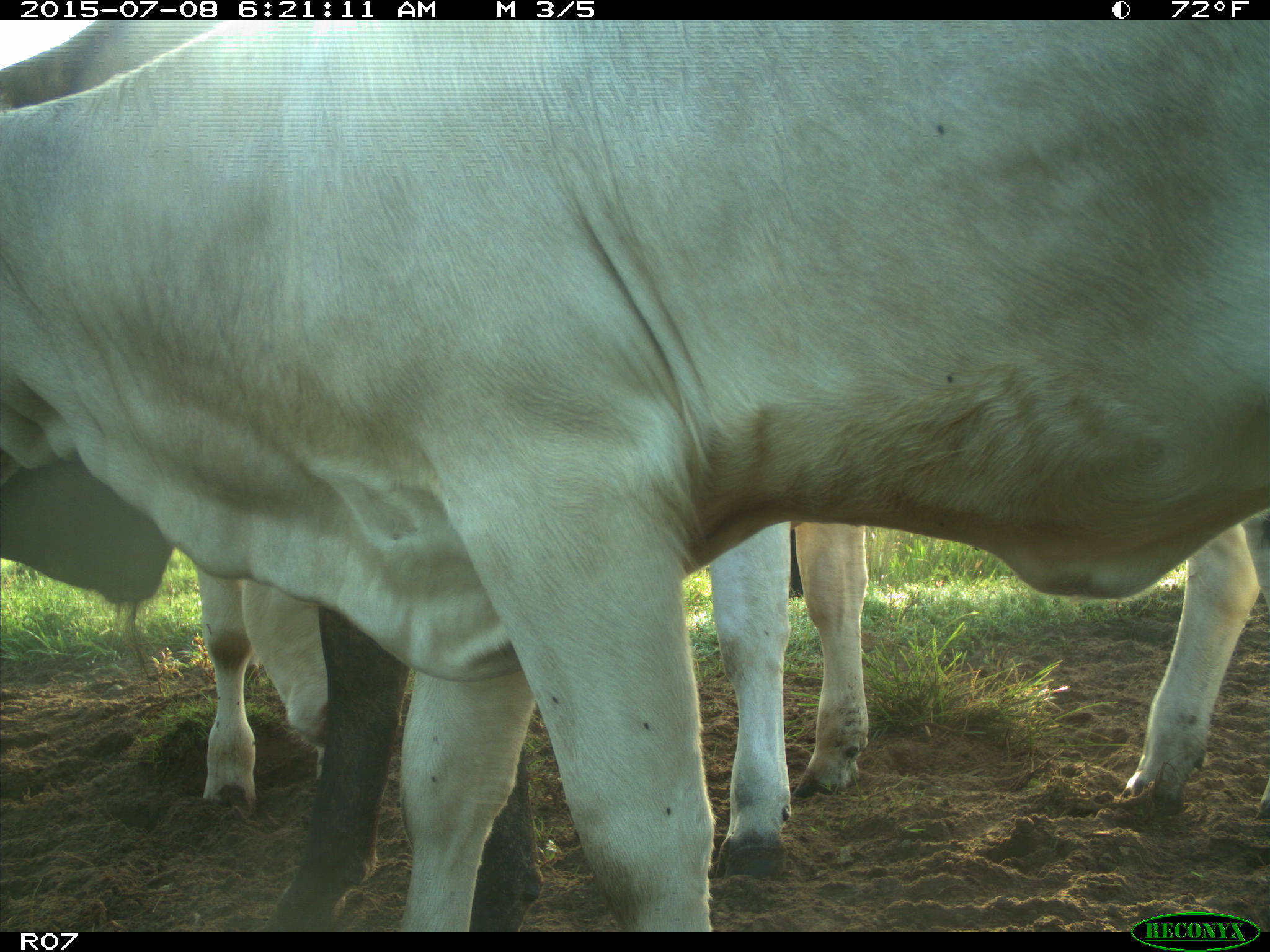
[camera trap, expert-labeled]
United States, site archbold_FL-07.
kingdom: Animalia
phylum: Chordata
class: Mammalia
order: Artiodactyla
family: Bovidae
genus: Bos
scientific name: Bos taurus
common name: domestic cow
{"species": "Bos taurus (domestic cow)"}